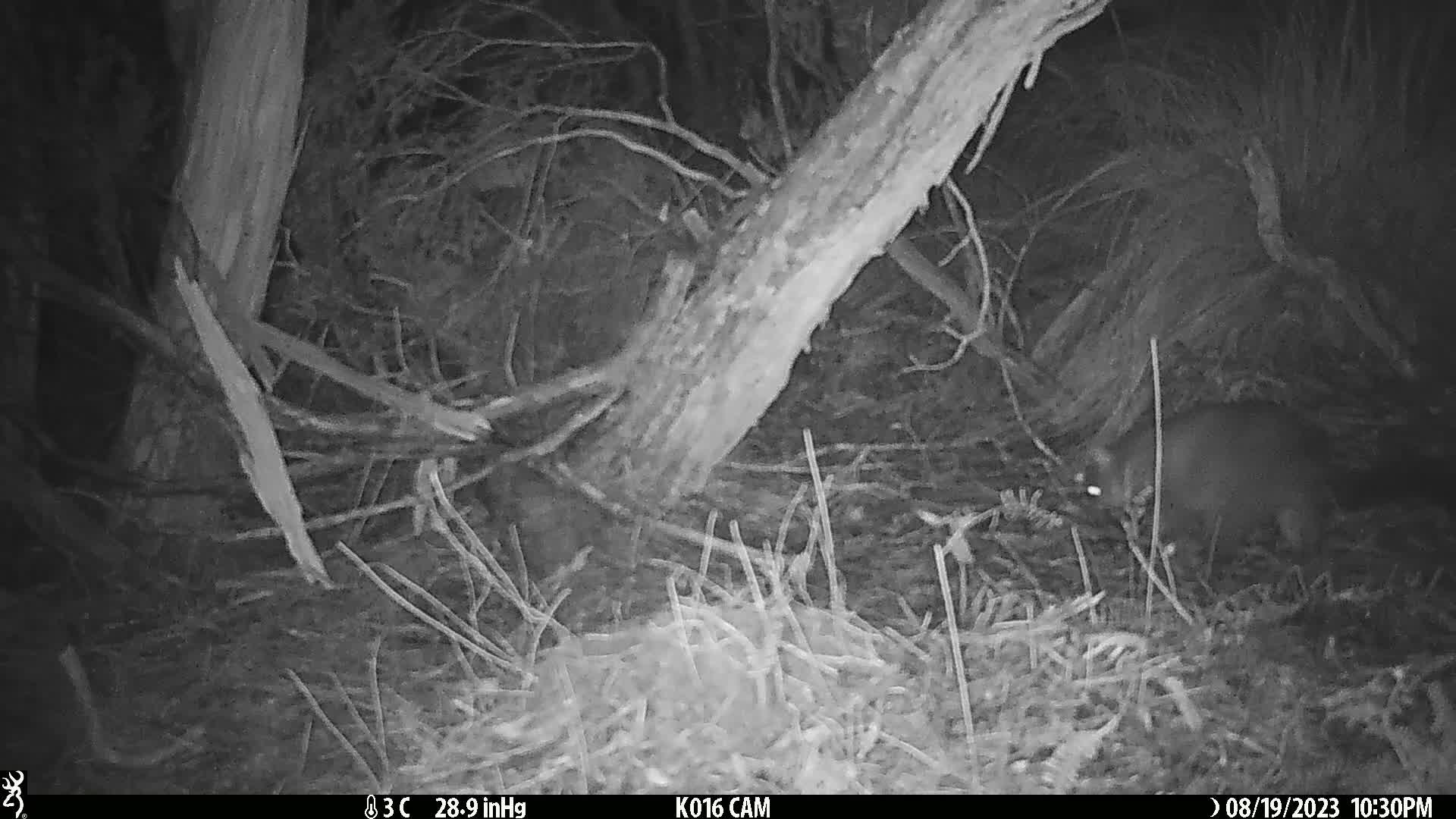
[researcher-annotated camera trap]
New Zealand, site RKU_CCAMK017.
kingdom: Animalia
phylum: Chordata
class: Mammalia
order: Diprotodontia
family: Phalangeridae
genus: Trichosurus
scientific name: Trichosurus vulpecula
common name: common brushtail possum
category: possum